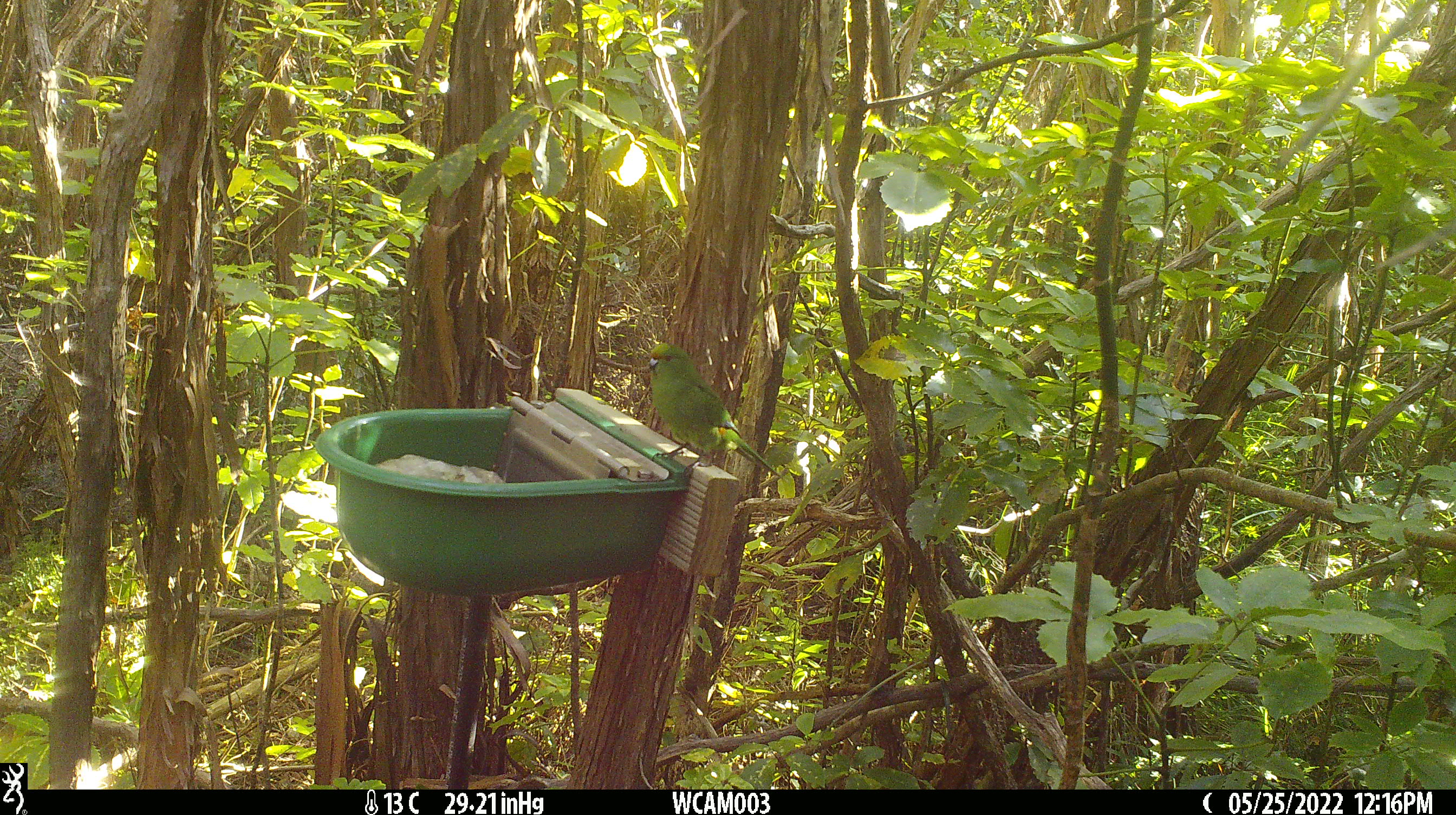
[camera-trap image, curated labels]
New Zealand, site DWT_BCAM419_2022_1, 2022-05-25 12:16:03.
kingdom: Animalia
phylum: Chordata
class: Aves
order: Psittaciformes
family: Psittaculidae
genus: Cyanoramphus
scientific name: Cyanoramphus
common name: parakeet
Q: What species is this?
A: Parakeet (Cyanoramphus).